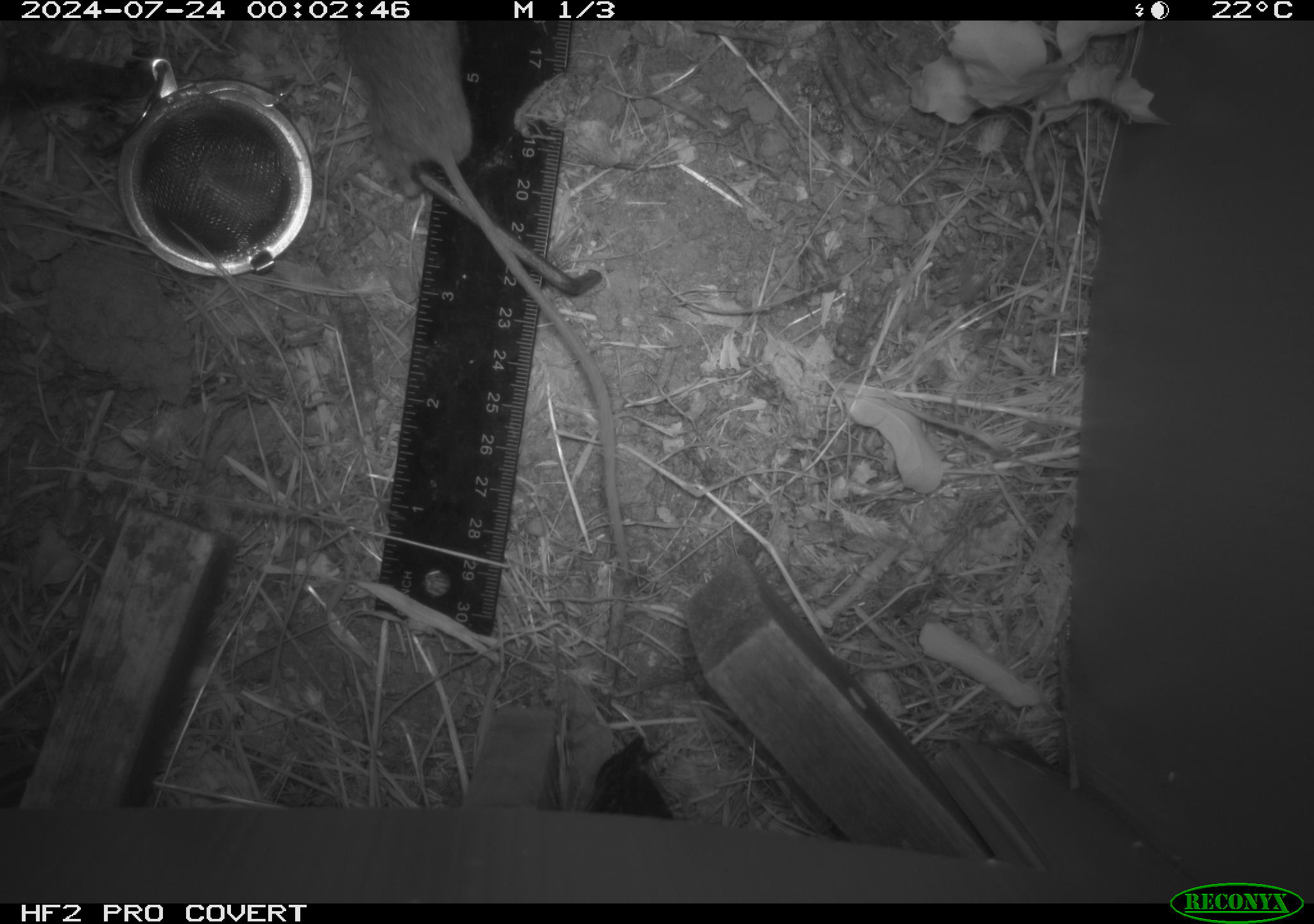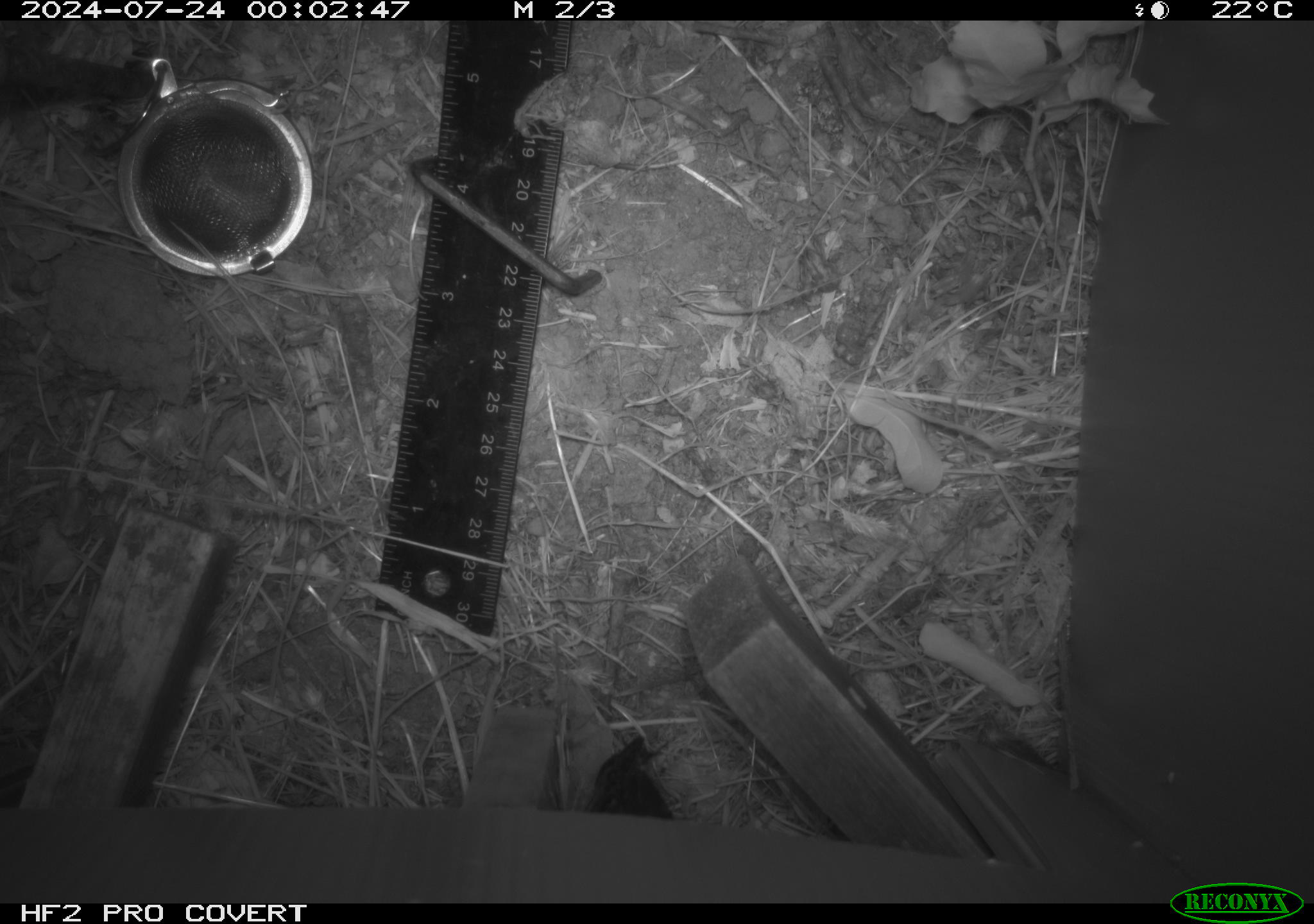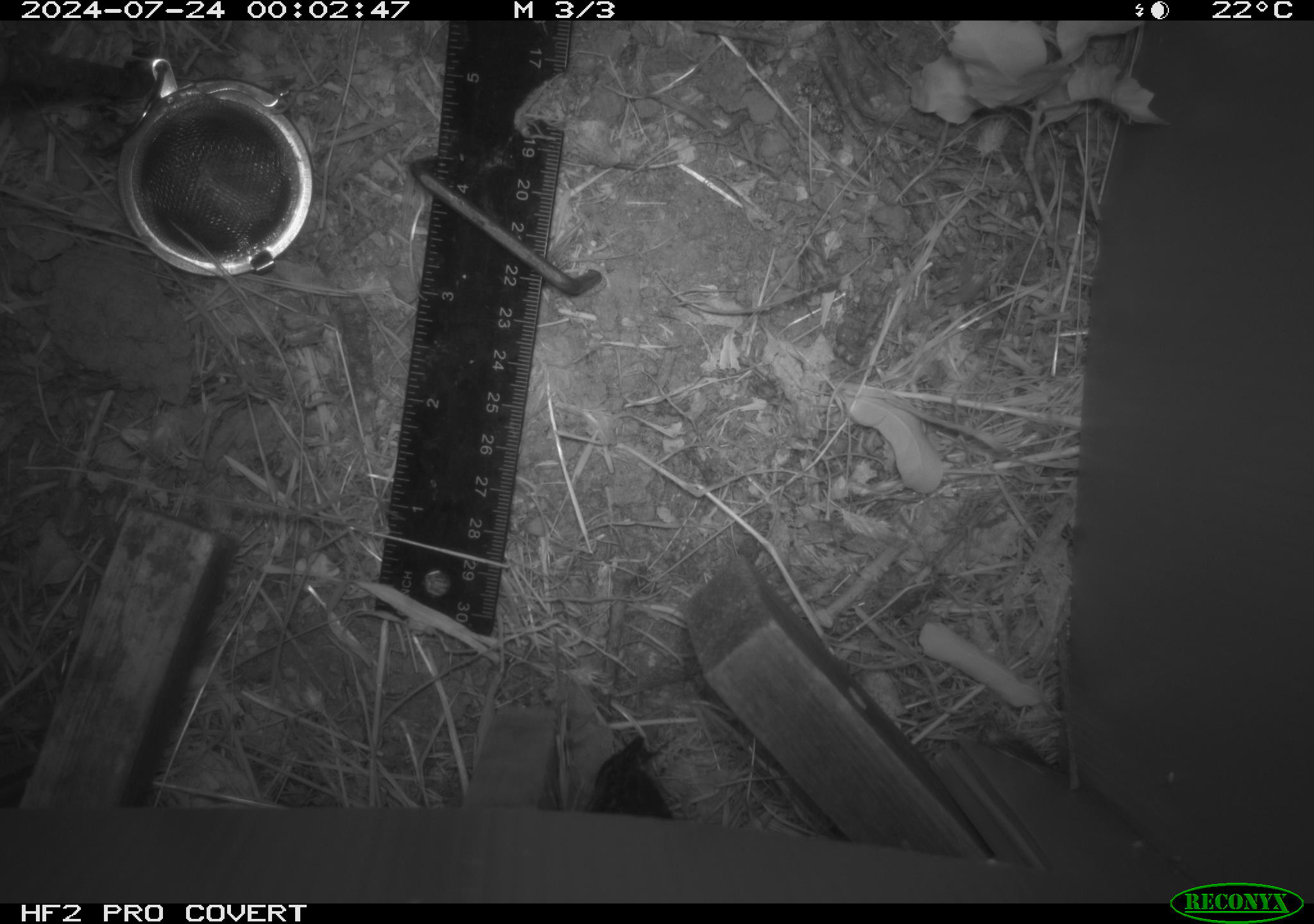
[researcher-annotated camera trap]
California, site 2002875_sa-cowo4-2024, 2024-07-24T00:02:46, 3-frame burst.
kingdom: Animalia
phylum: Chordata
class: Mammalia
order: Rodentia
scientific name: Rodentia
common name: rodent